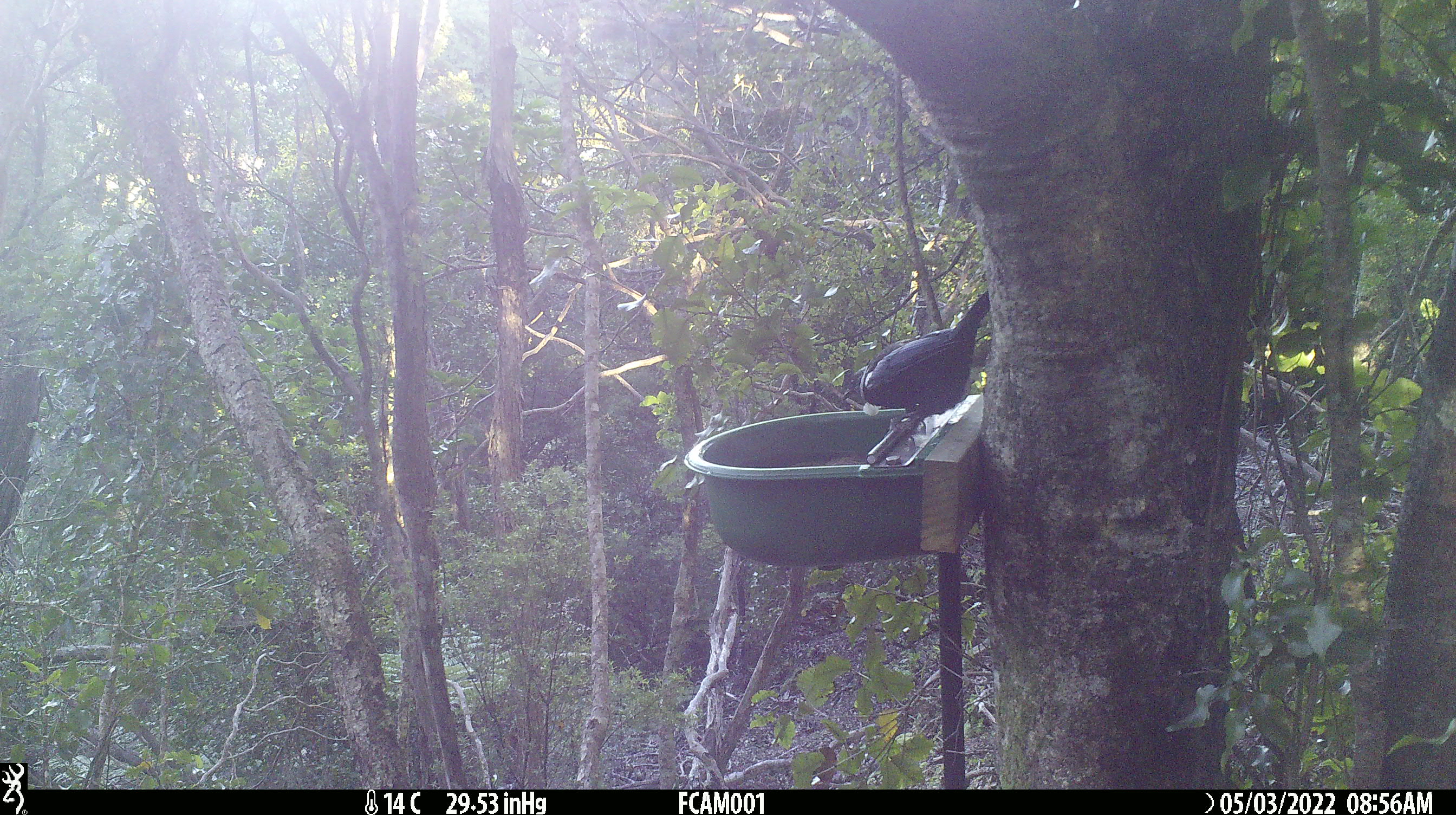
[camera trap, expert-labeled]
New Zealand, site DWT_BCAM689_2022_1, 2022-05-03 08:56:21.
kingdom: Animalia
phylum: Chordata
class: Aves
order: Passeriformes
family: Meliphagidae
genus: Prosthemadera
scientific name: Prosthemadera novaeseelandiae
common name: tui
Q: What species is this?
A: Tui (Prosthemadera novaeseelandiae).